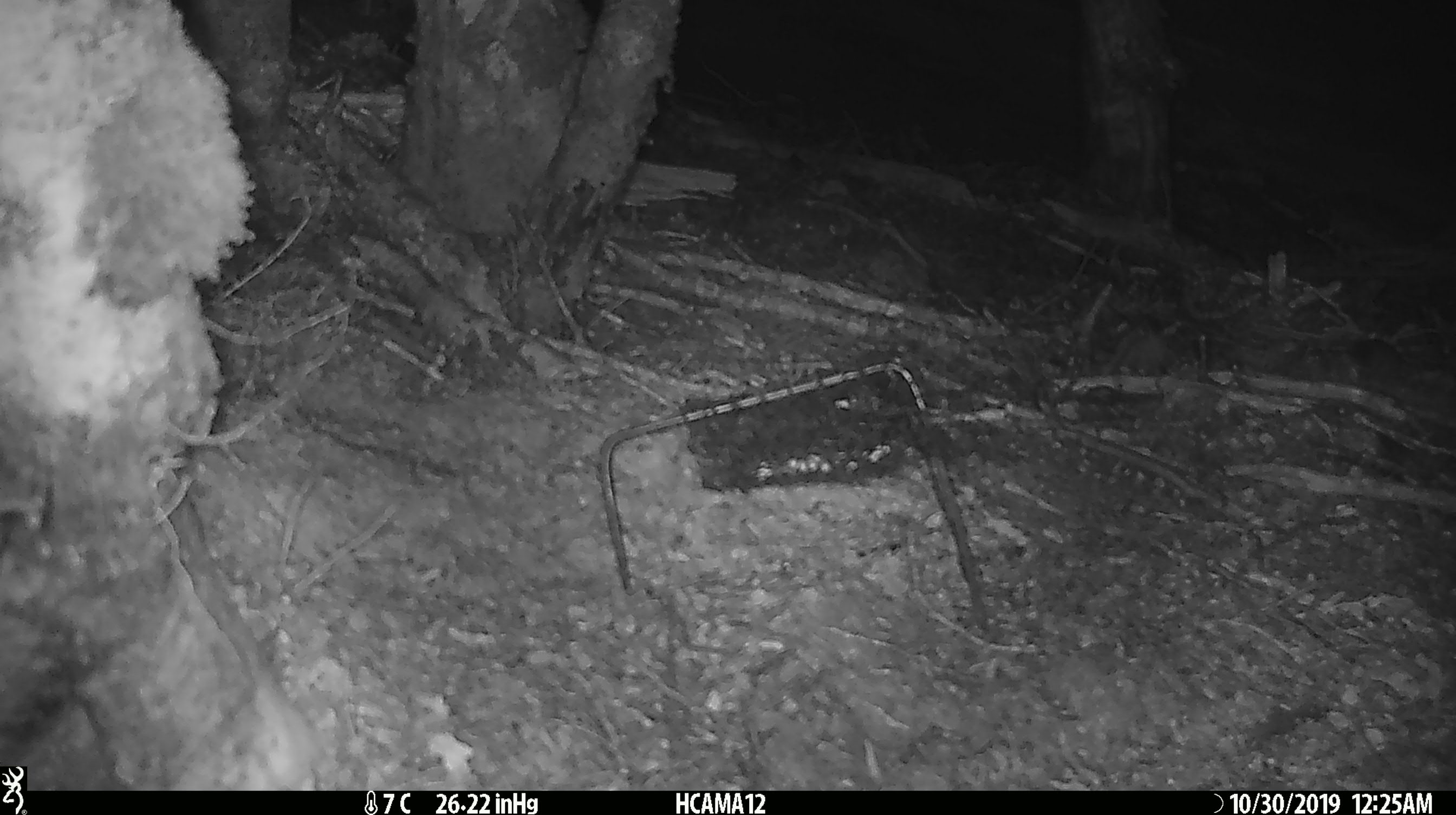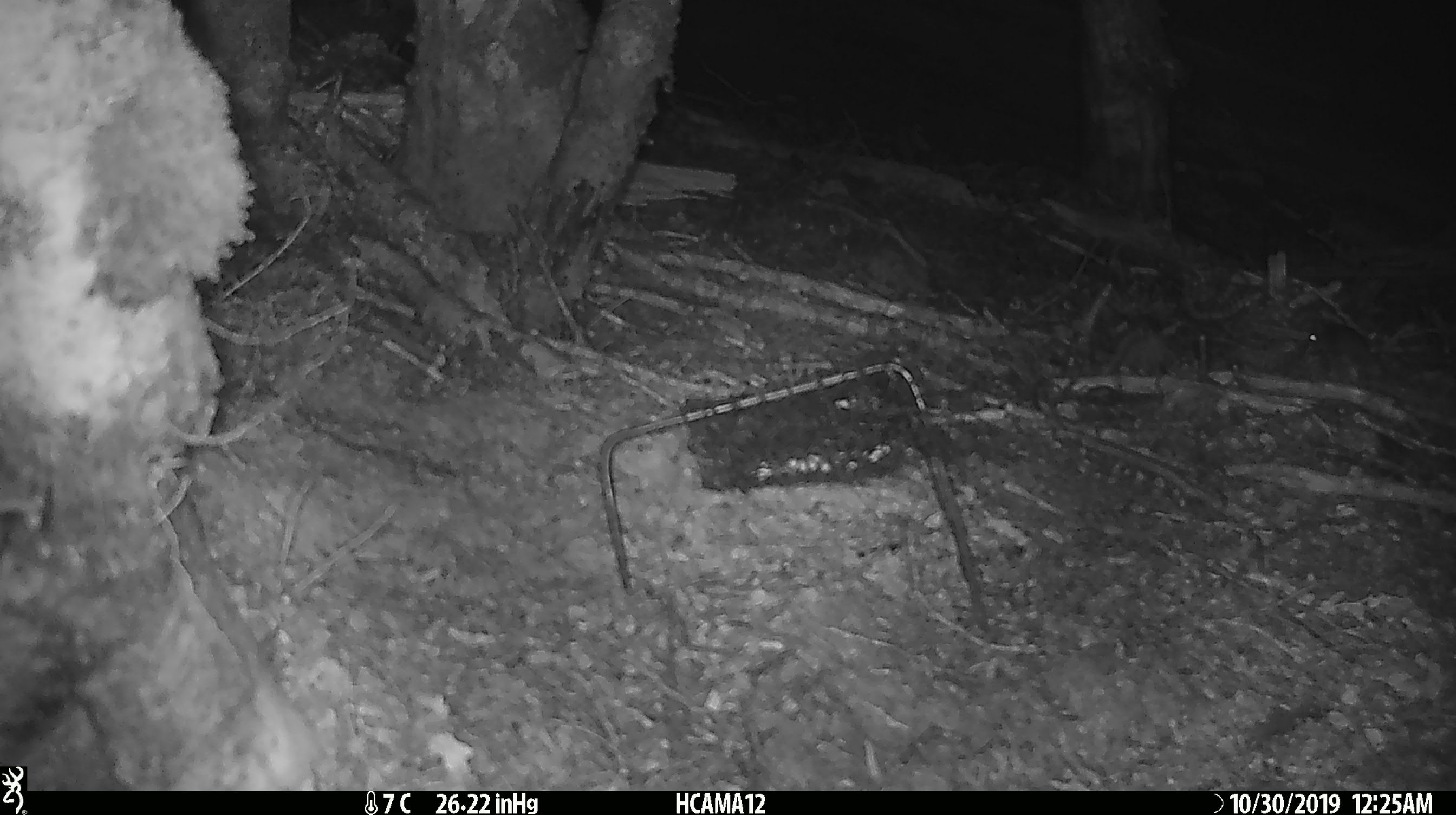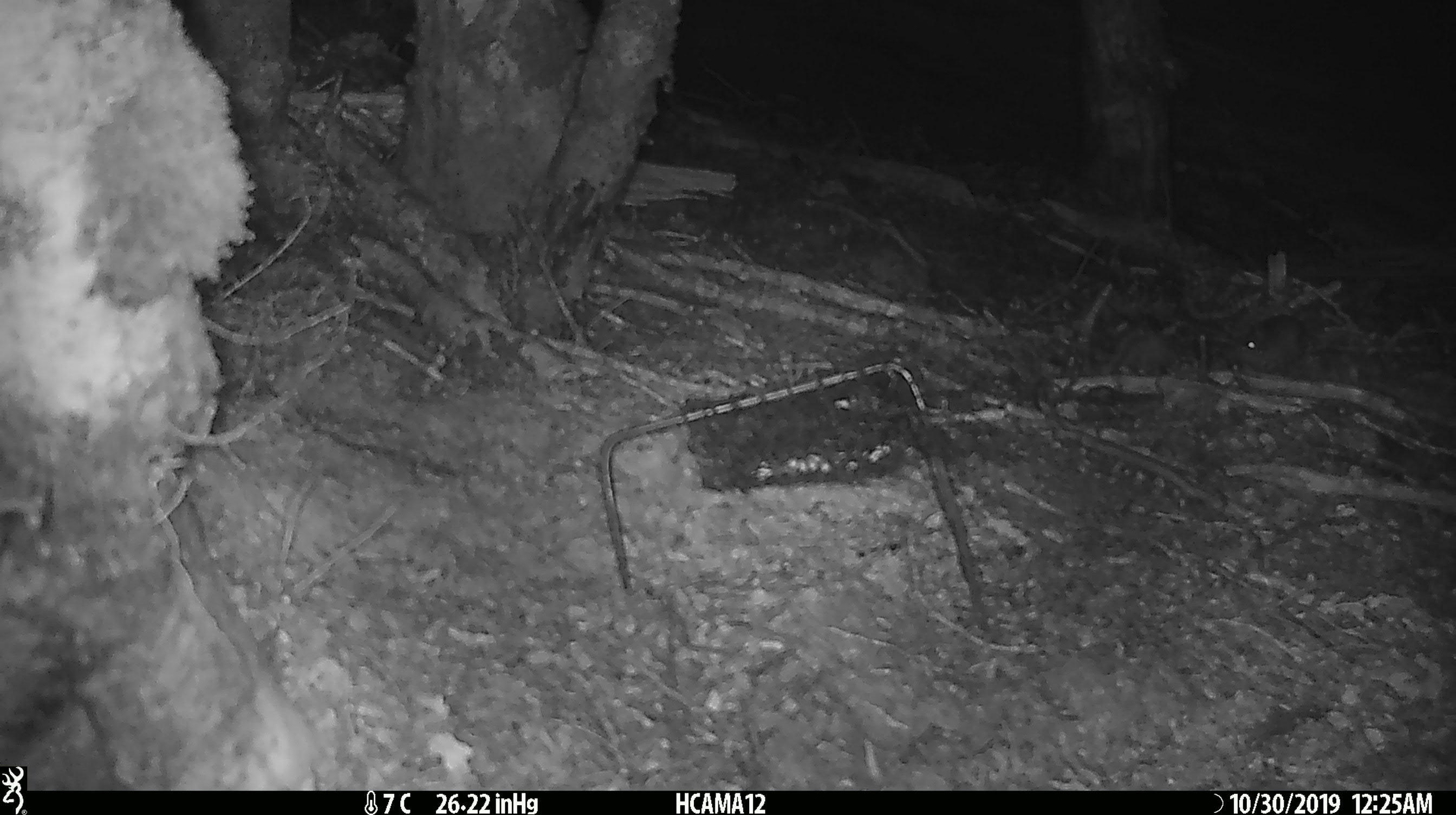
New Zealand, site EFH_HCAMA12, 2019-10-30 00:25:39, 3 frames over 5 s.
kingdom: Animalia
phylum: Chordata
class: Mammalia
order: Rodentia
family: Muridae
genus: Mus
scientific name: Mus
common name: mouse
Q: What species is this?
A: Mouse (Mus).